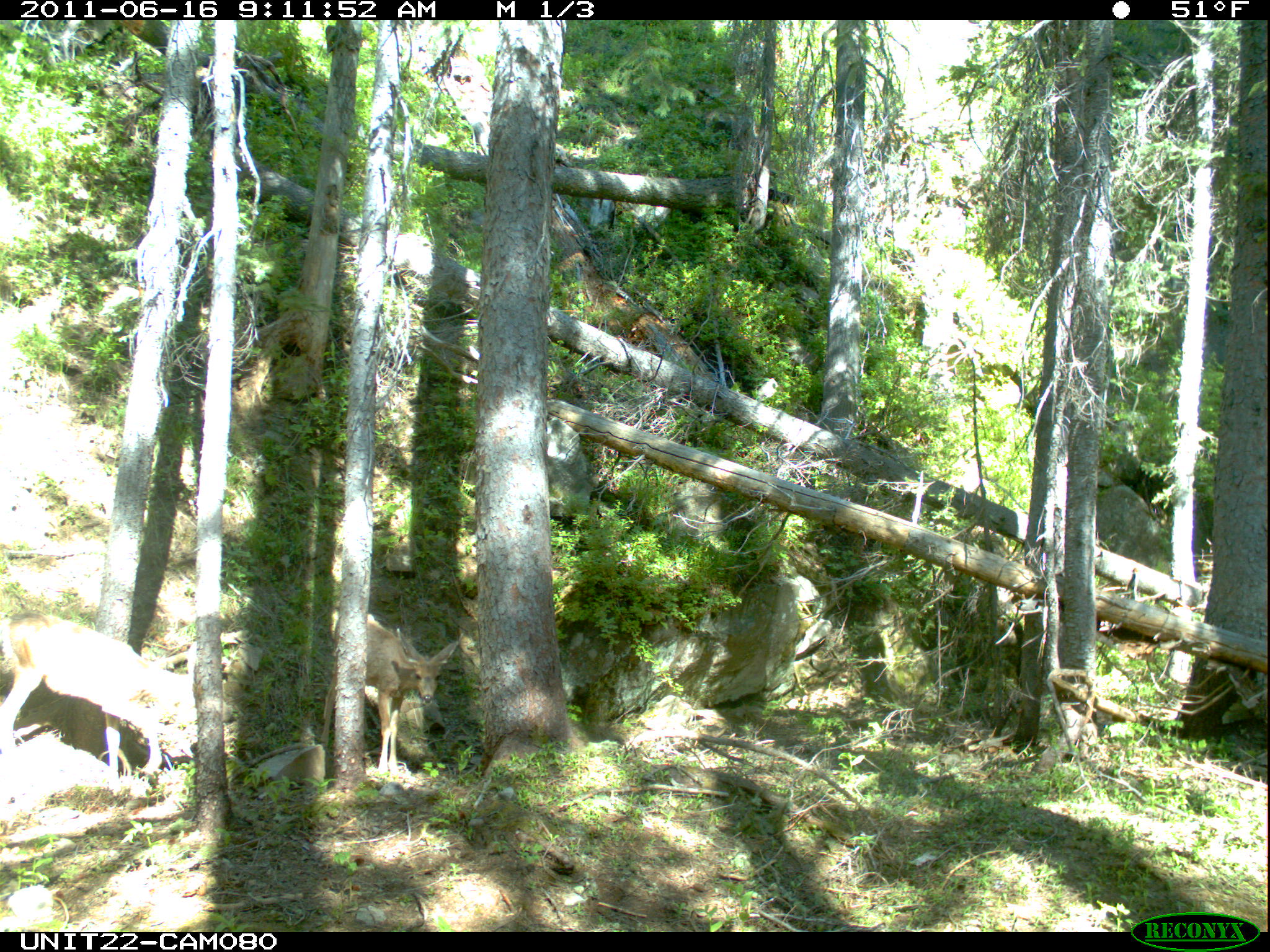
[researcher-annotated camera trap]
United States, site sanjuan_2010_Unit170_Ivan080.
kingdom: Animalia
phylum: Chordata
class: Mammalia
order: Artiodactyla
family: Cervidae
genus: Odocoileus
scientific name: Odocoileus hemionus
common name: mule deer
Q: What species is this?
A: Odocoileus hemionus (mule deer).